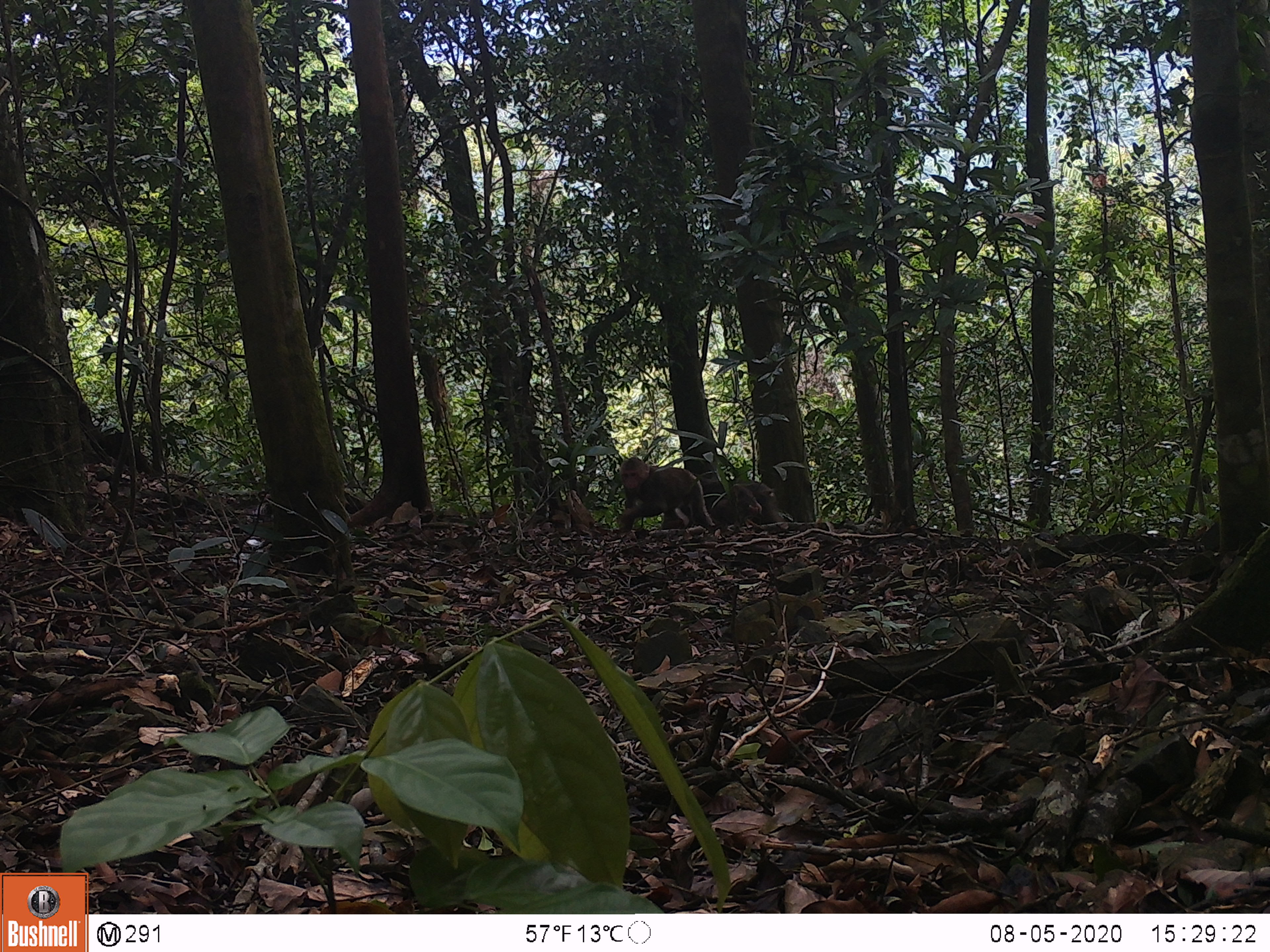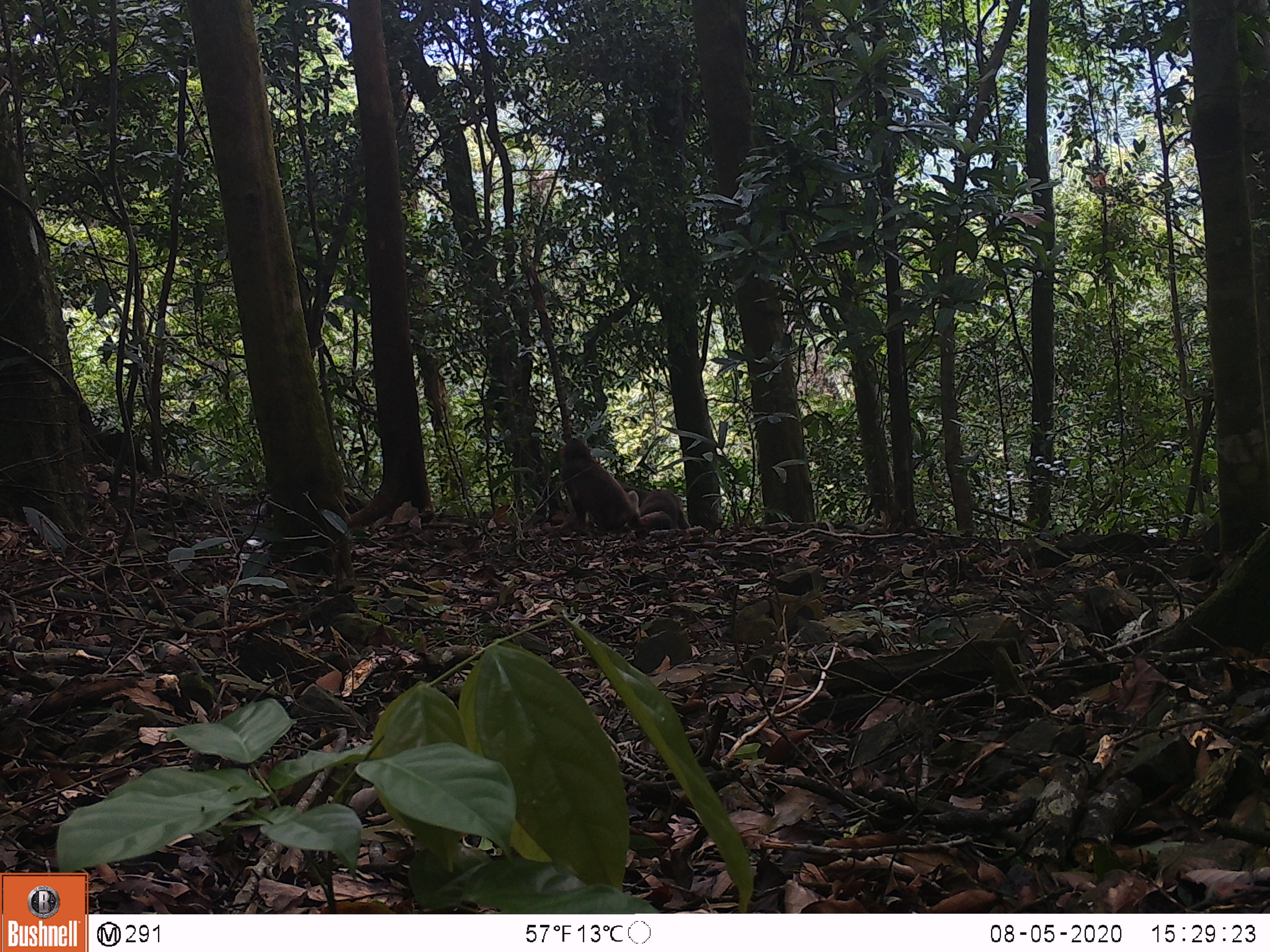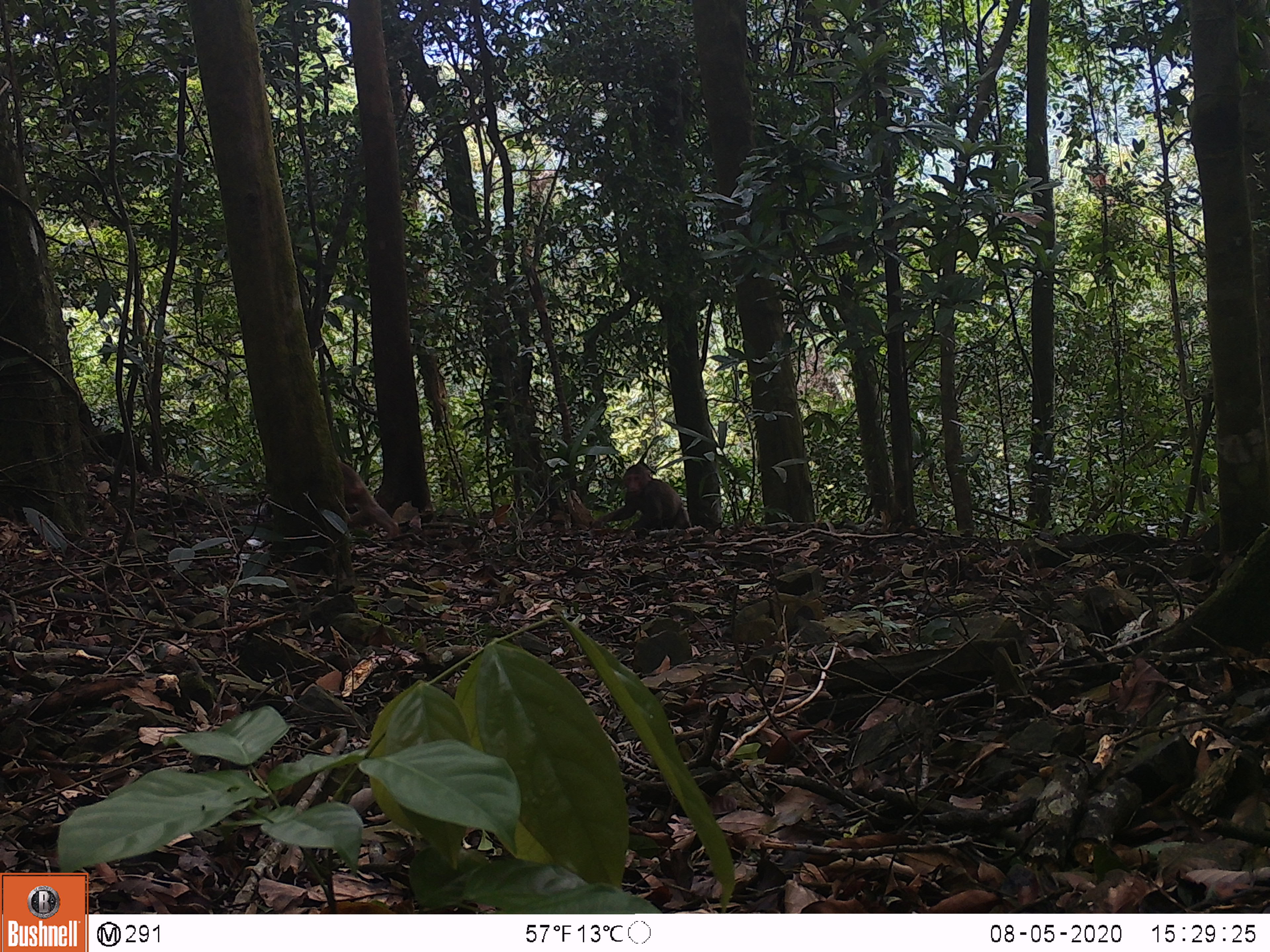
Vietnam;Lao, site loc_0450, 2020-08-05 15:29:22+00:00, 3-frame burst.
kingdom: Animalia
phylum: Chordata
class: Mammalia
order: Primates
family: Cercopithecidae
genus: Macaca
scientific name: Macaca arctoides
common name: stump-tailed macaque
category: stump tailed macaque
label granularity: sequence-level